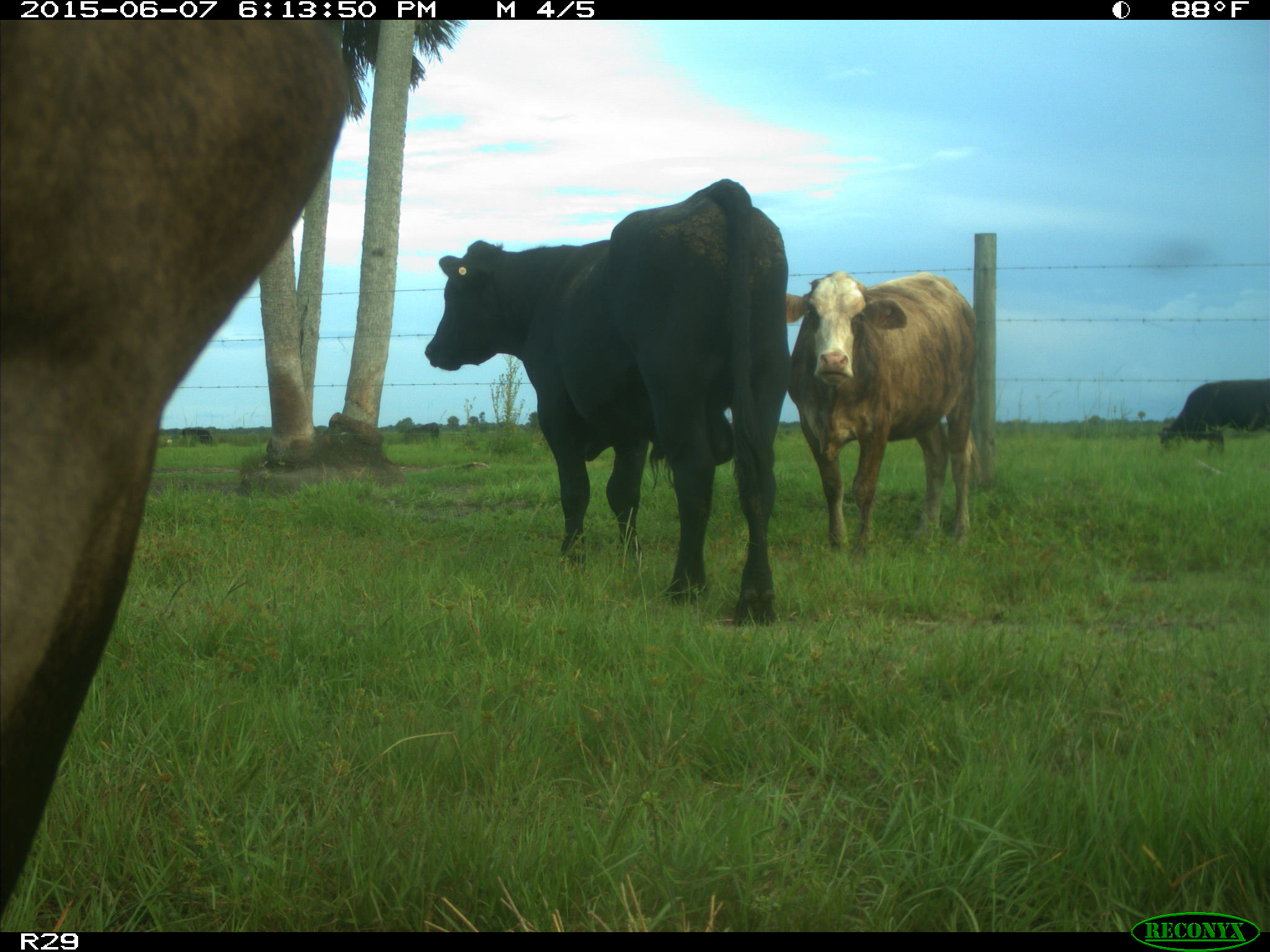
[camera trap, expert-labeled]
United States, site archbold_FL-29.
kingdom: Animalia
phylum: Chordata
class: Mammalia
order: Artiodactyla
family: Bovidae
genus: Bos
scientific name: Bos taurus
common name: domestic cow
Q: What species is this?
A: Bos taurus (domestic cow).